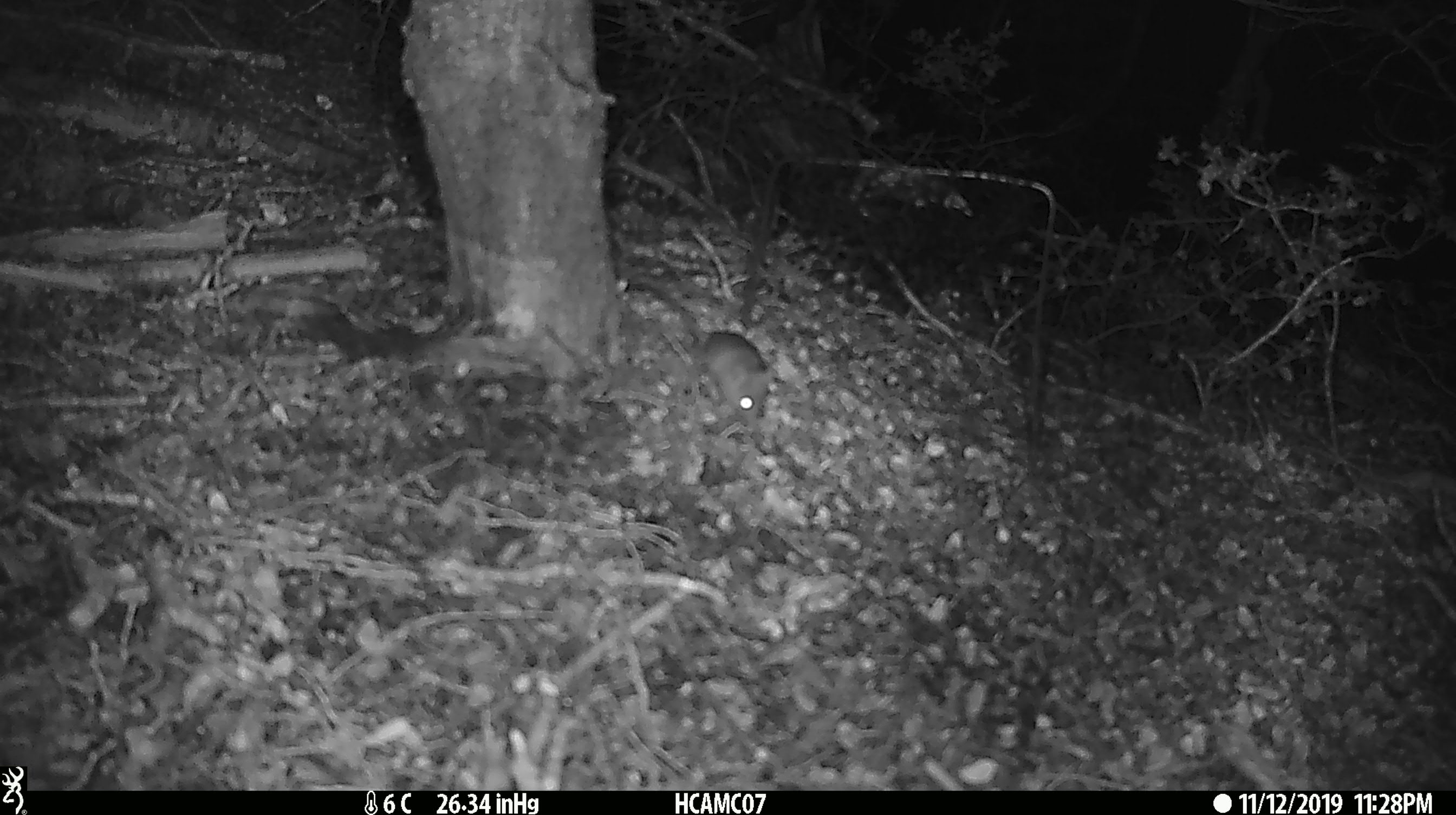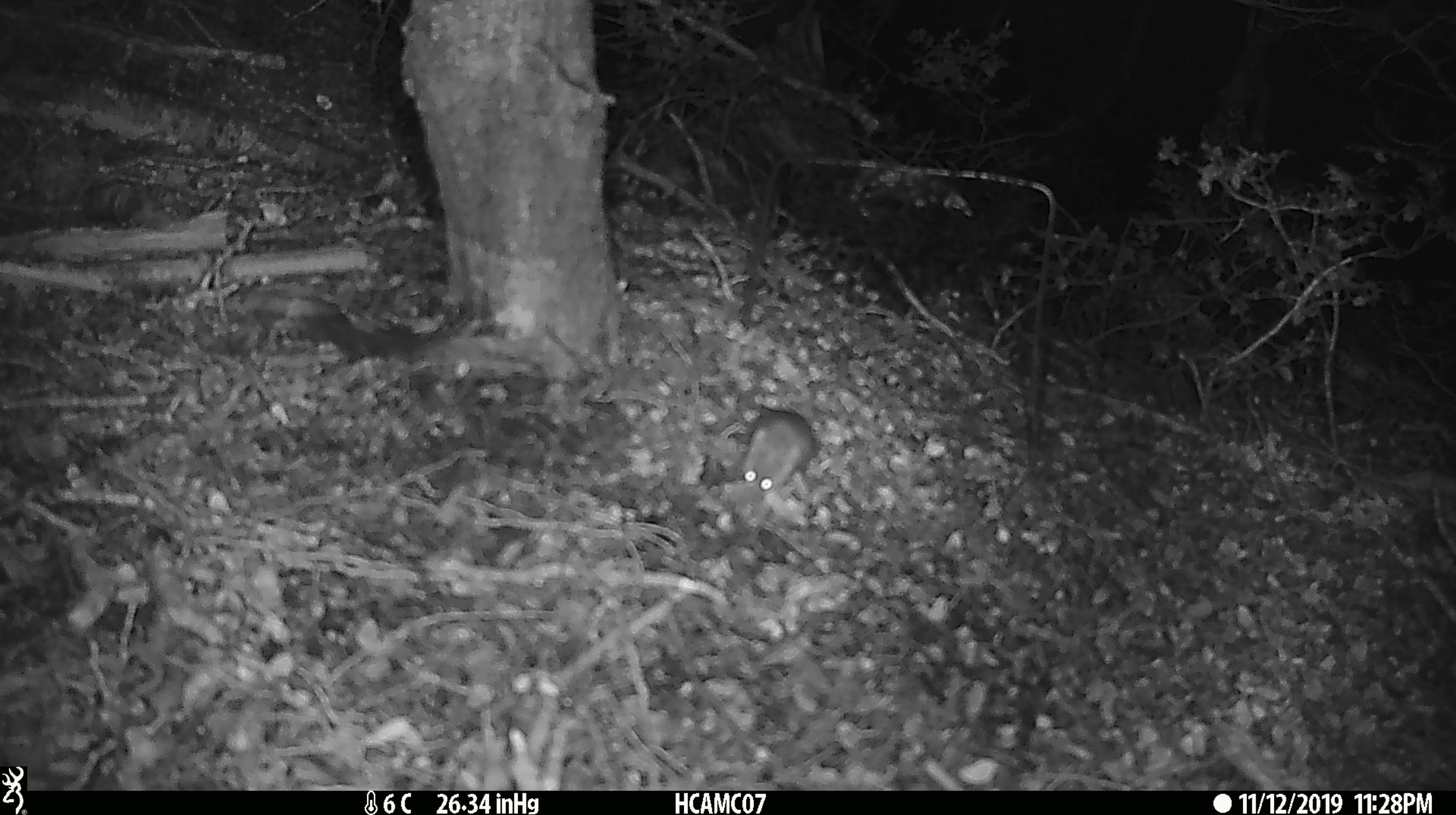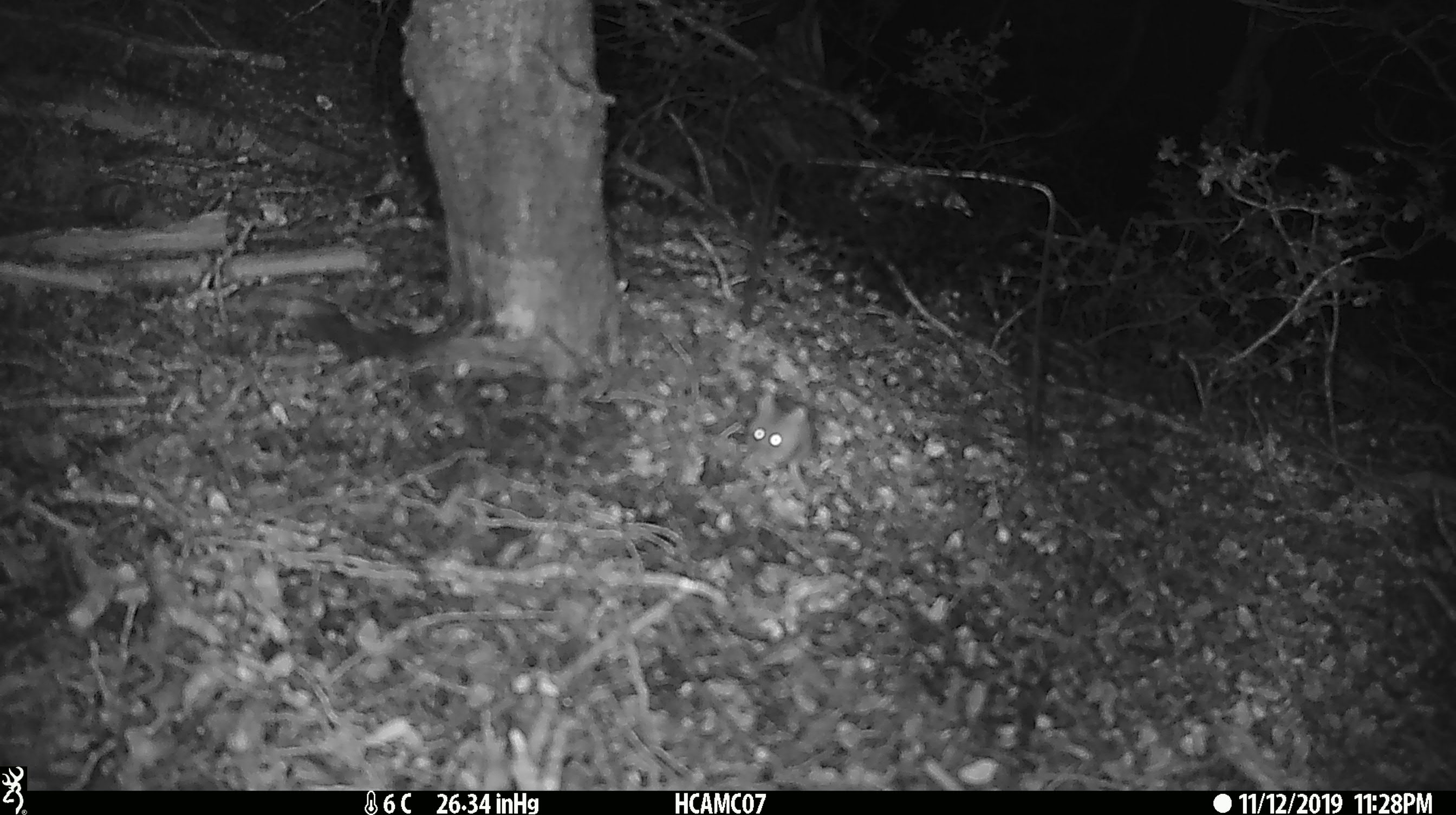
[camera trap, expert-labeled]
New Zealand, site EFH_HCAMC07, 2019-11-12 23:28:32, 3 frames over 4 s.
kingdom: Animalia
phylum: Chordata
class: Mammalia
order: Rodentia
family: Muridae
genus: Mus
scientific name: Mus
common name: mouse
Mouse (Mus).